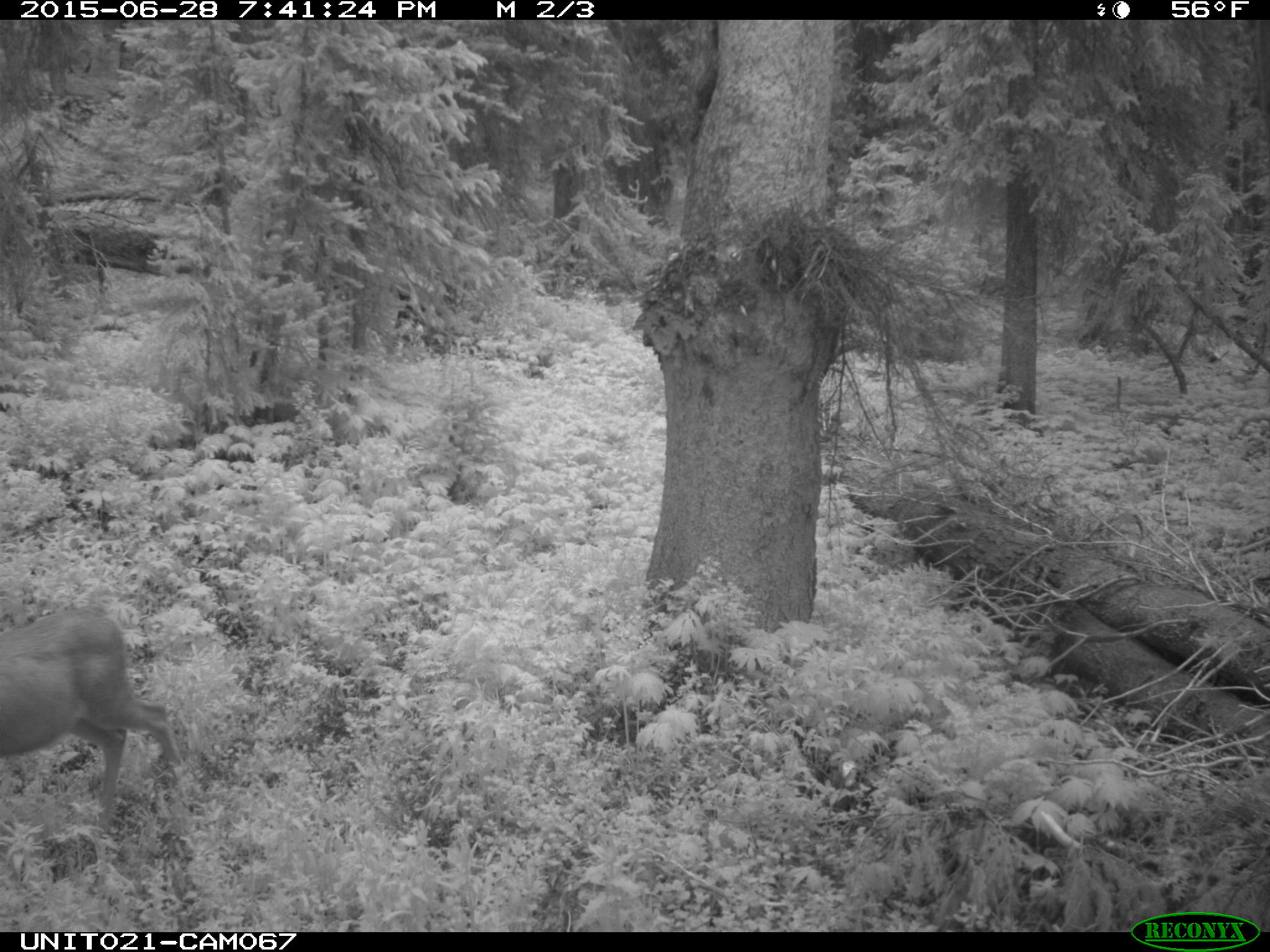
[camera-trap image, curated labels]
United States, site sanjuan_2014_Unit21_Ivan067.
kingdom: Animalia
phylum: Chordata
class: Mammalia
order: Artiodactyla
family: Cervidae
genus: Odocoileus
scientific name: Odocoileus hemionus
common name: mule deer